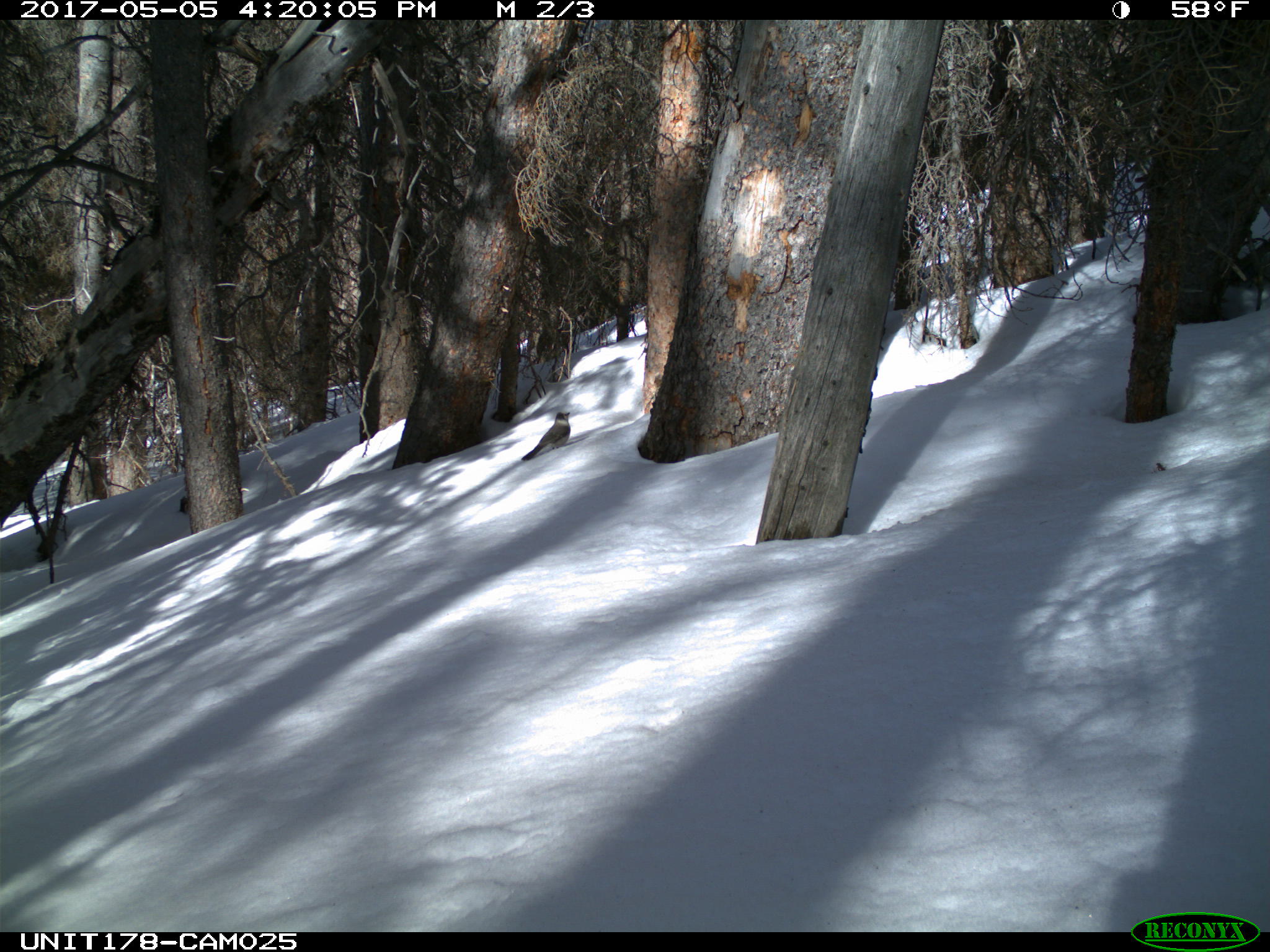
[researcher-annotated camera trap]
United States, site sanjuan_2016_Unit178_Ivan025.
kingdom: Animalia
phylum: Chordata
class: Aves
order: Passeriformes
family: Corvidae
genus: Perisoreus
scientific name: Perisoreus canadensis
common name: canada jay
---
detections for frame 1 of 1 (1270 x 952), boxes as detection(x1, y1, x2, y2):
animal: detection(522, 412, 571, 462)